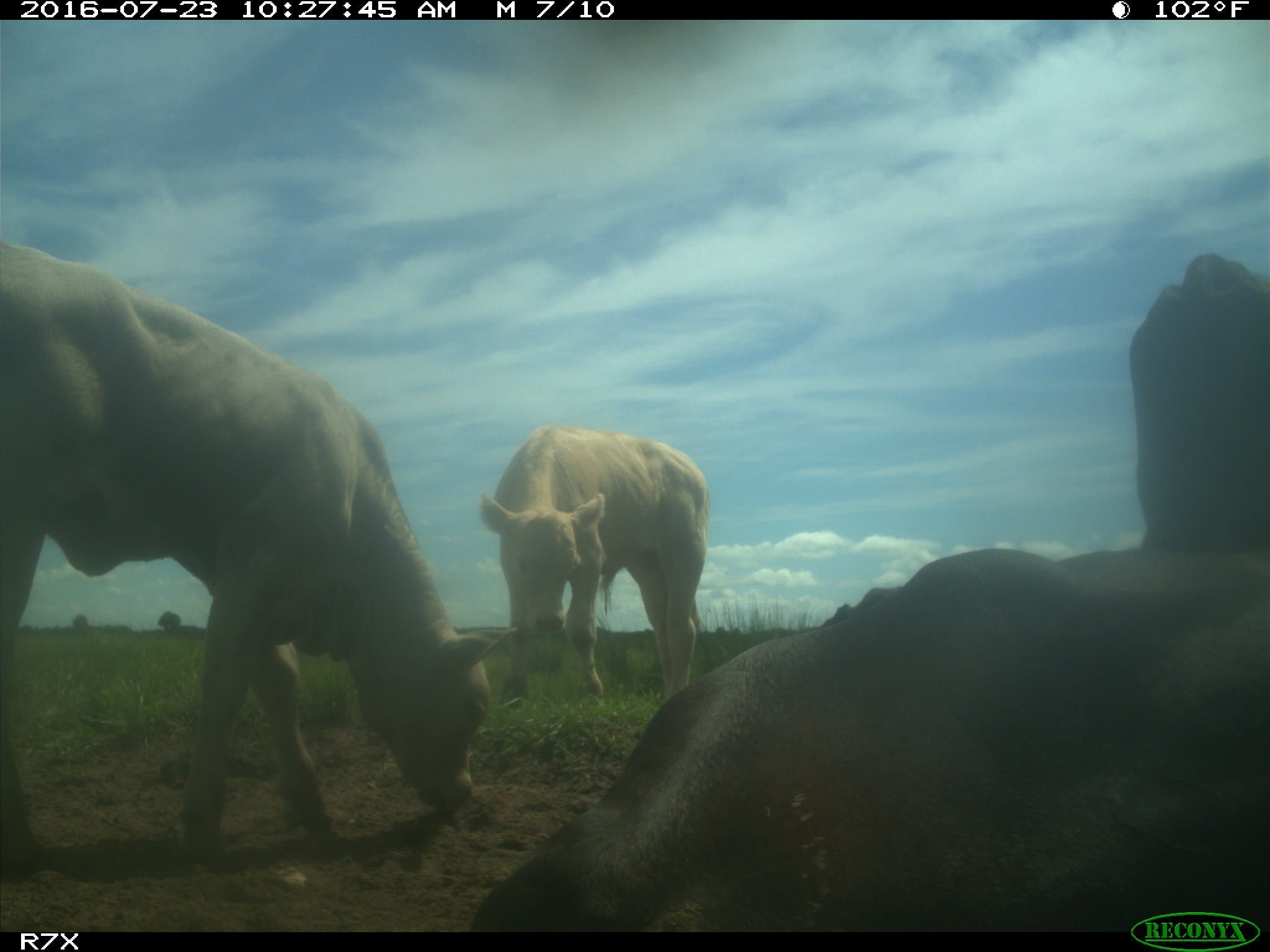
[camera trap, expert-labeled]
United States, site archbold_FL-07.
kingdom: Animalia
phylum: Chordata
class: Mammalia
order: Artiodactyla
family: Bovidae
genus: Bos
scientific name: Bos taurus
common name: domestic cow